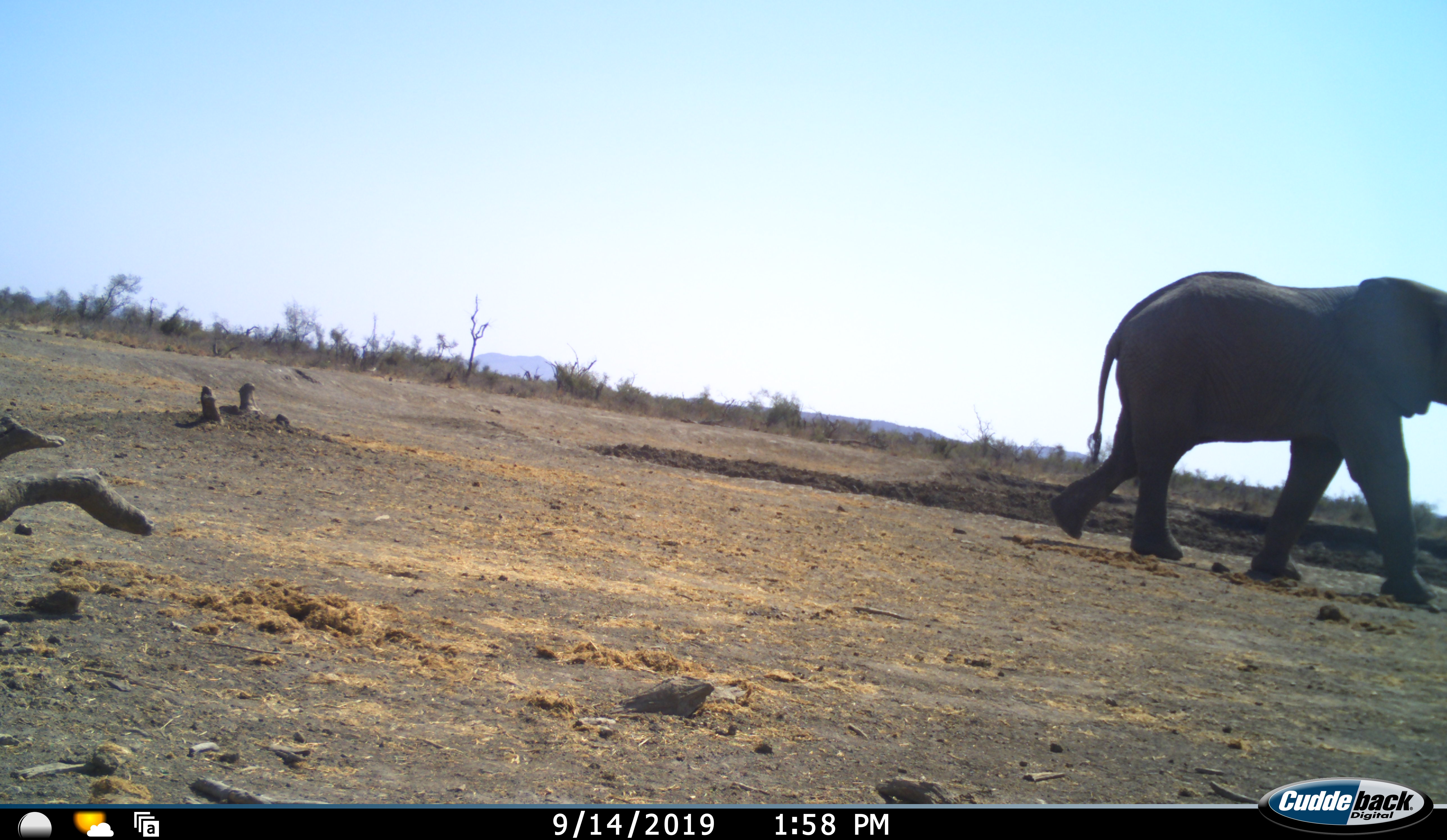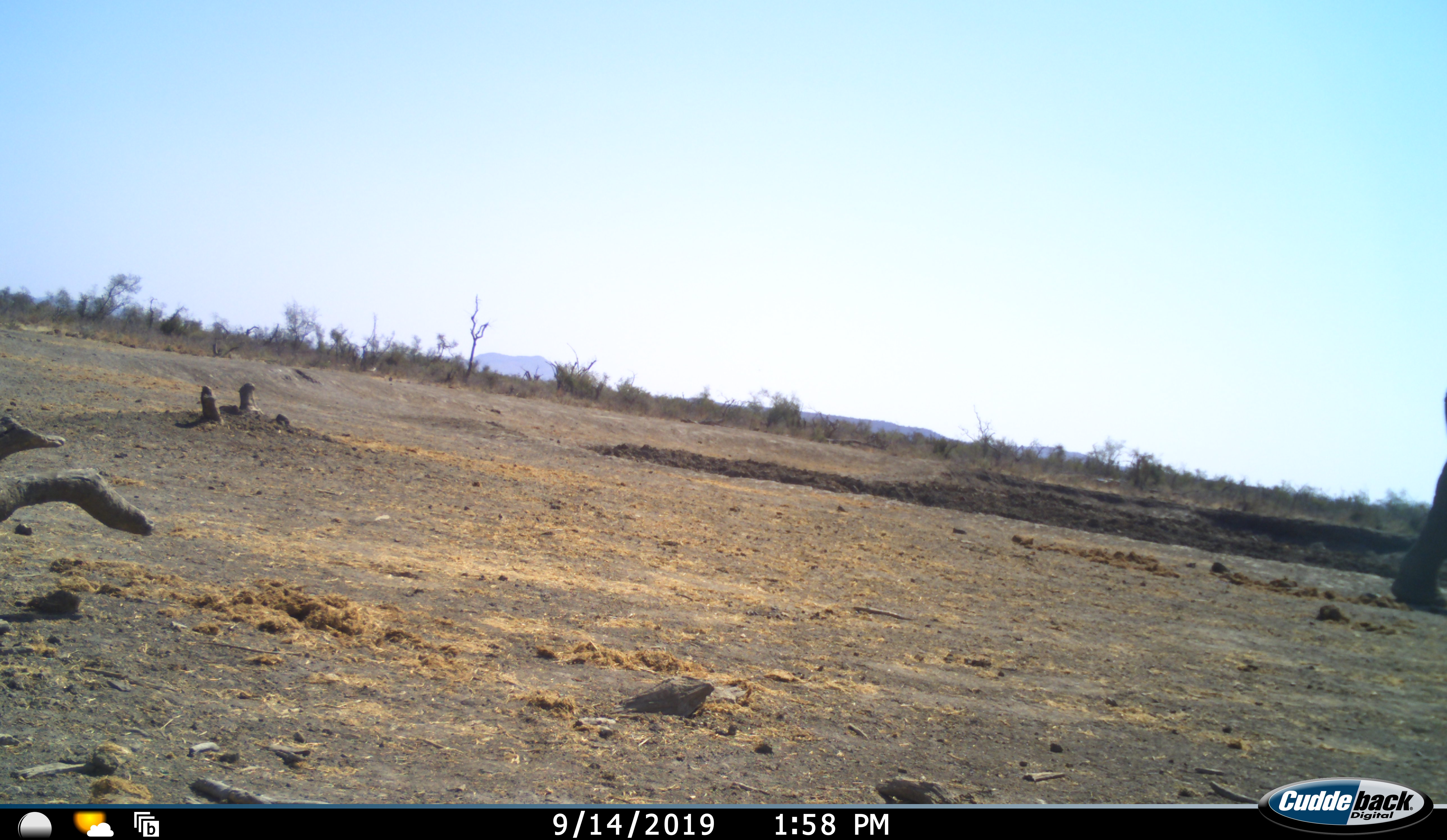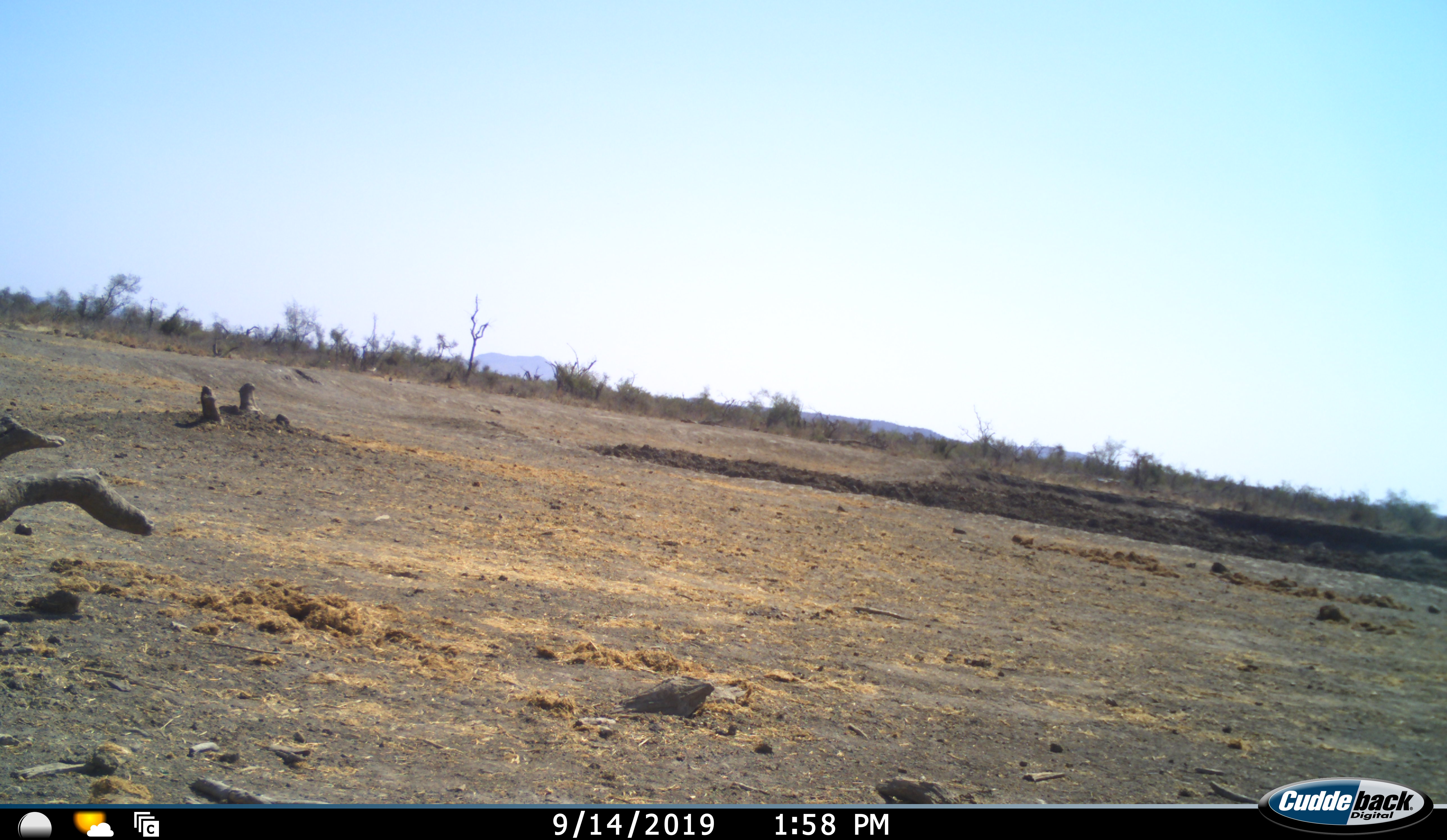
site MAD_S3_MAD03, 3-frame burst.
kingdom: Animalia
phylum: Chordata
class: Mammalia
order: Proboscidea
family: Elephantidae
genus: Loxodonta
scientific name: Loxodonta africana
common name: african bush elephant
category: elephant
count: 1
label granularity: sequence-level